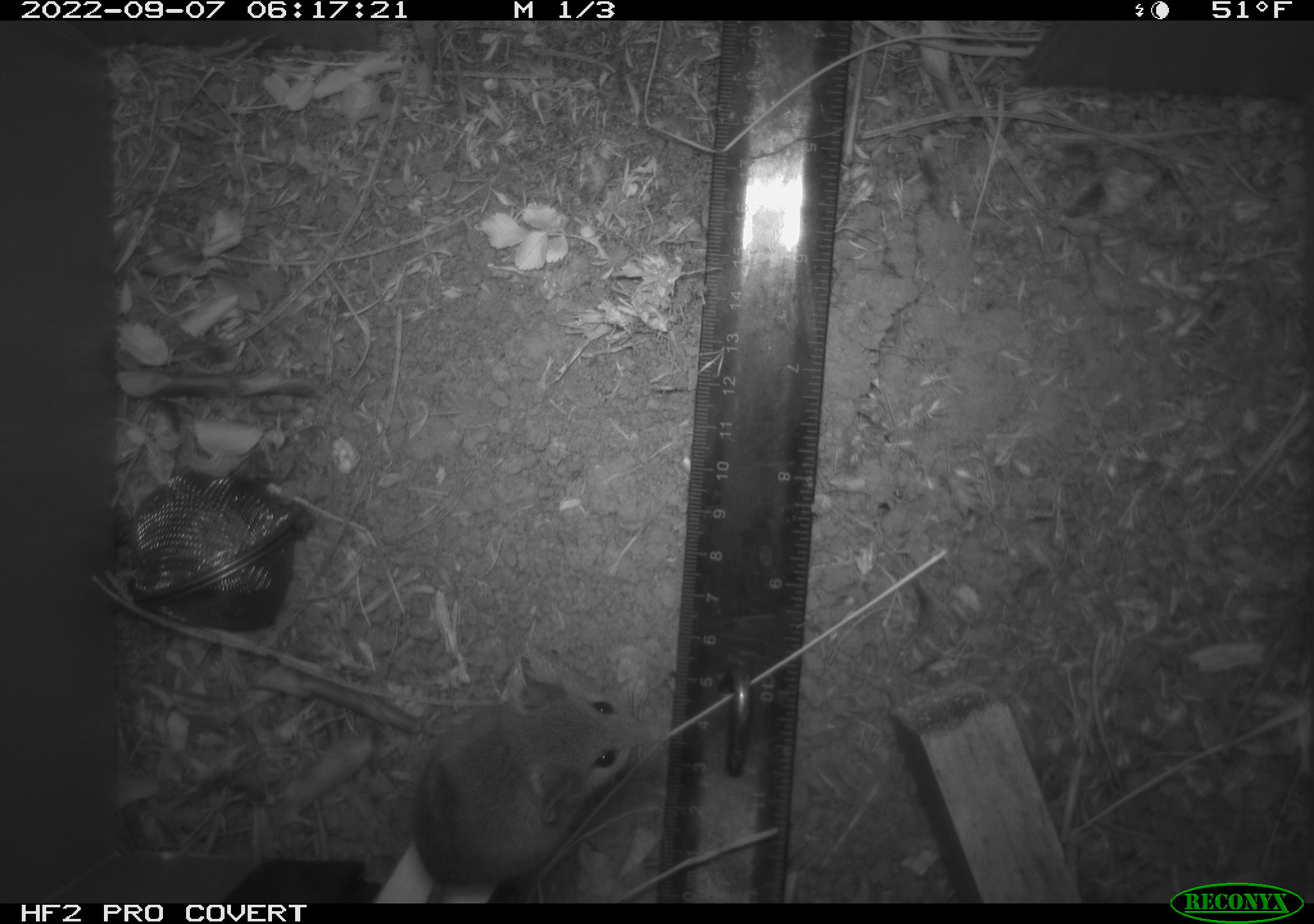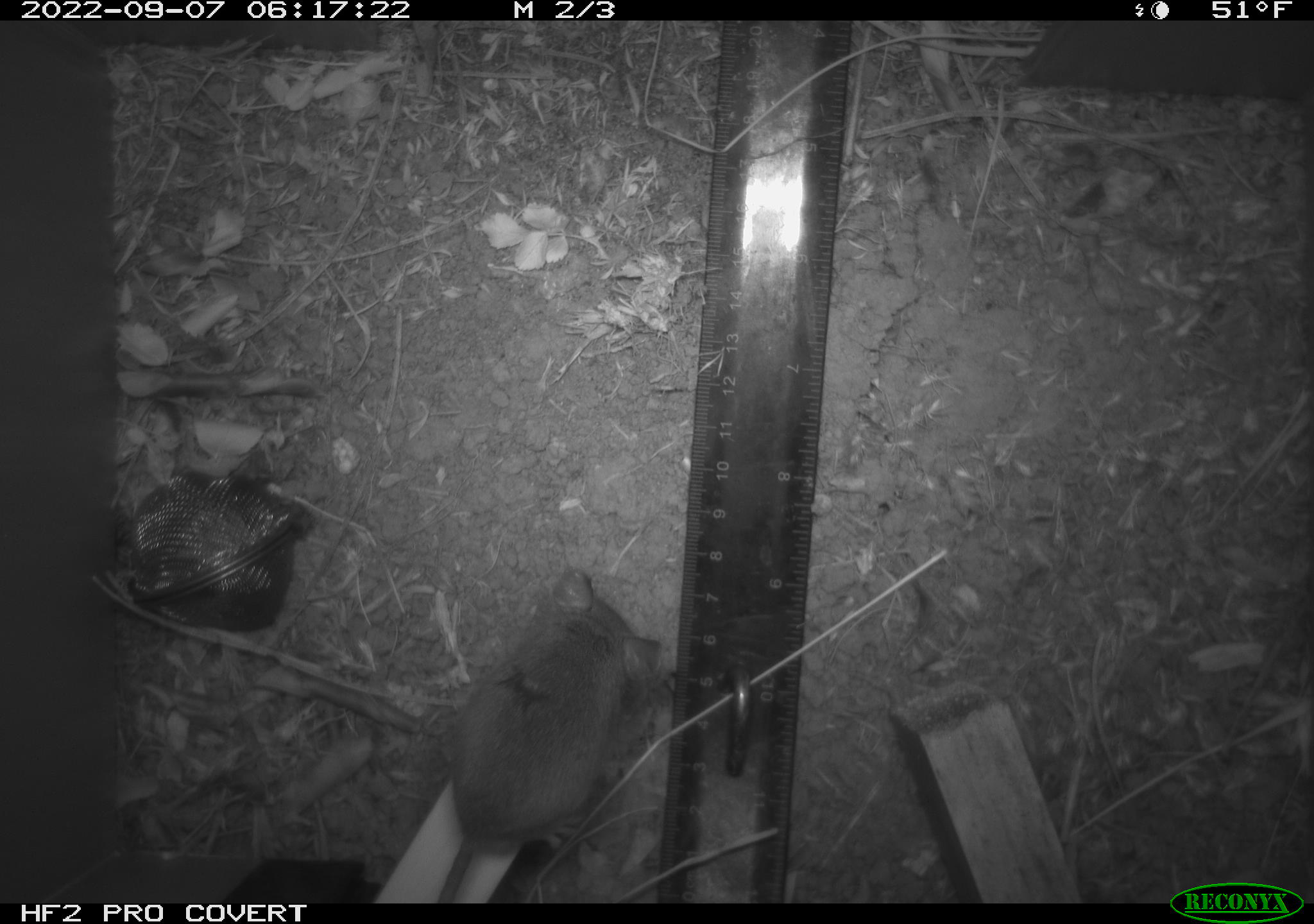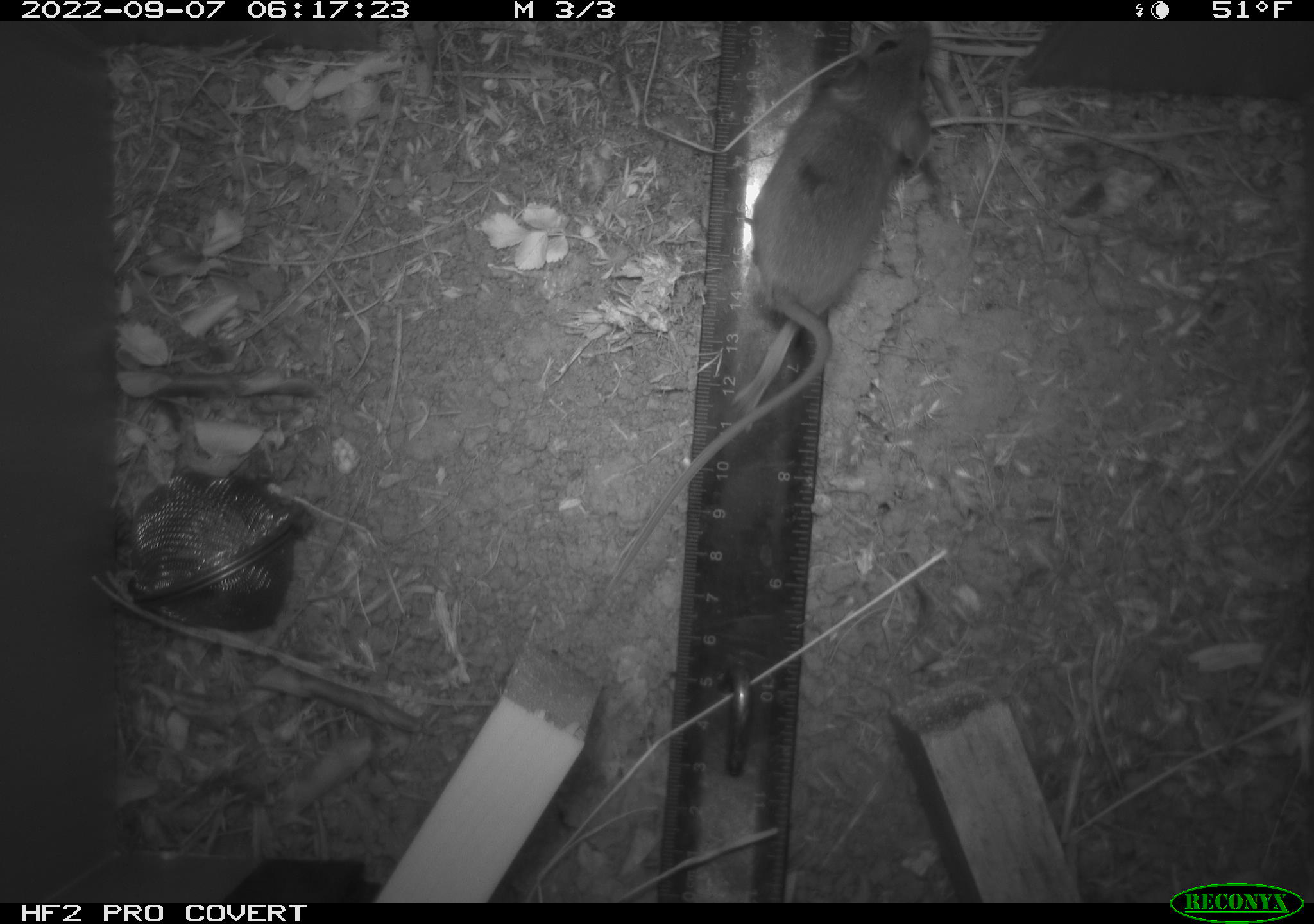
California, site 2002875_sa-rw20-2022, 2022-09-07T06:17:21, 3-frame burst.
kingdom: Animalia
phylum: Chordata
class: Mammalia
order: Rodentia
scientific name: Rodentia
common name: mouse species